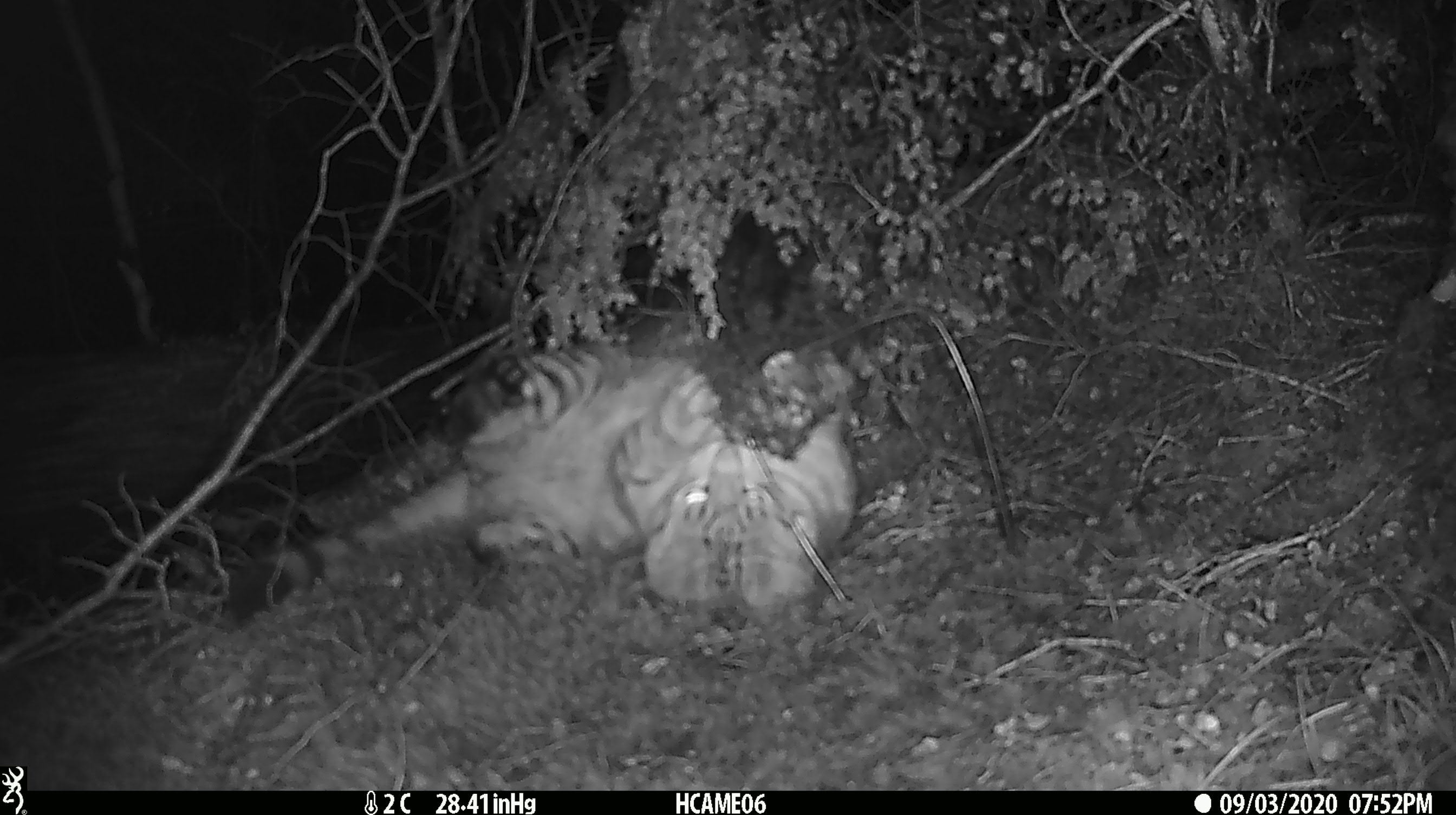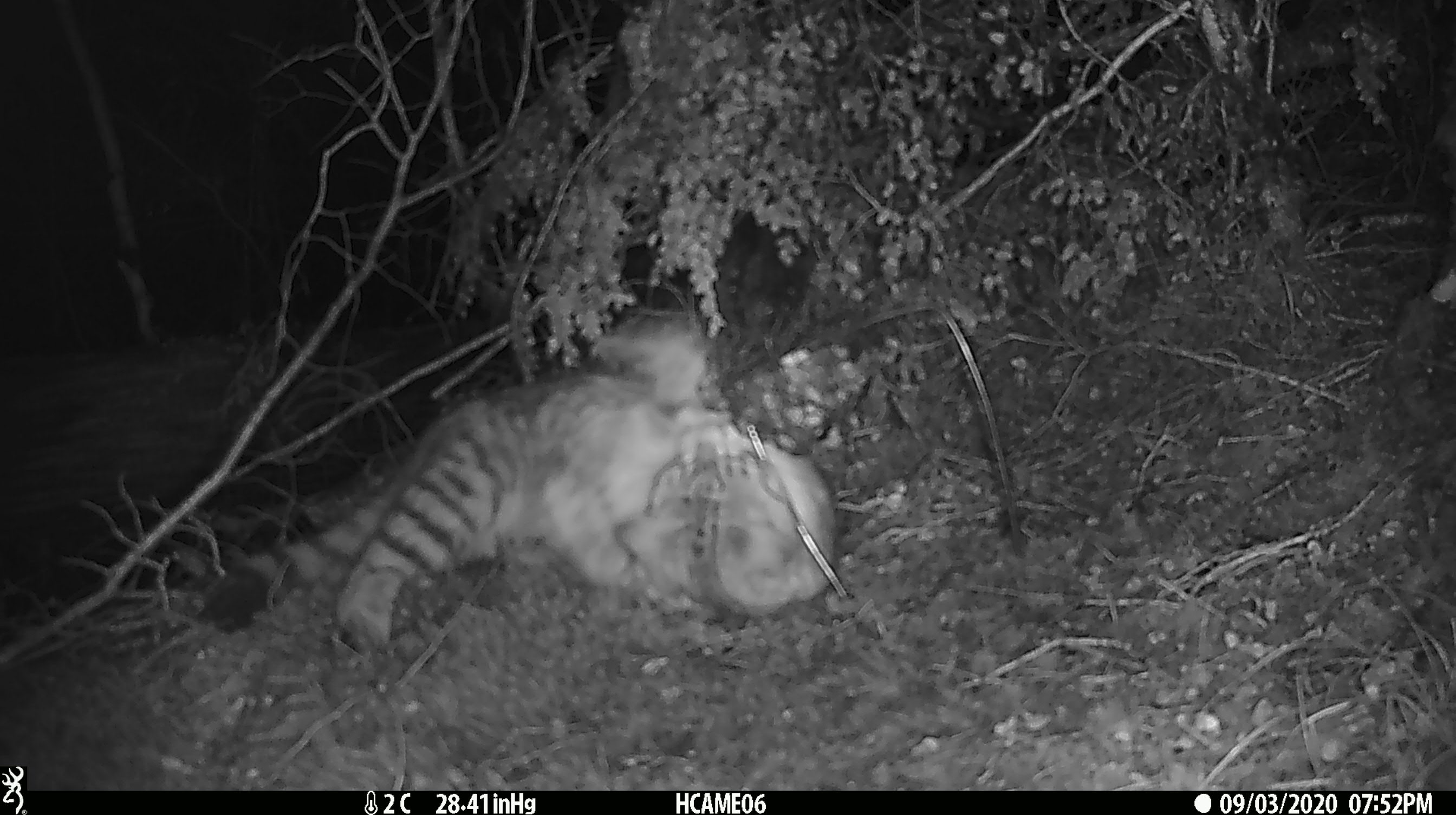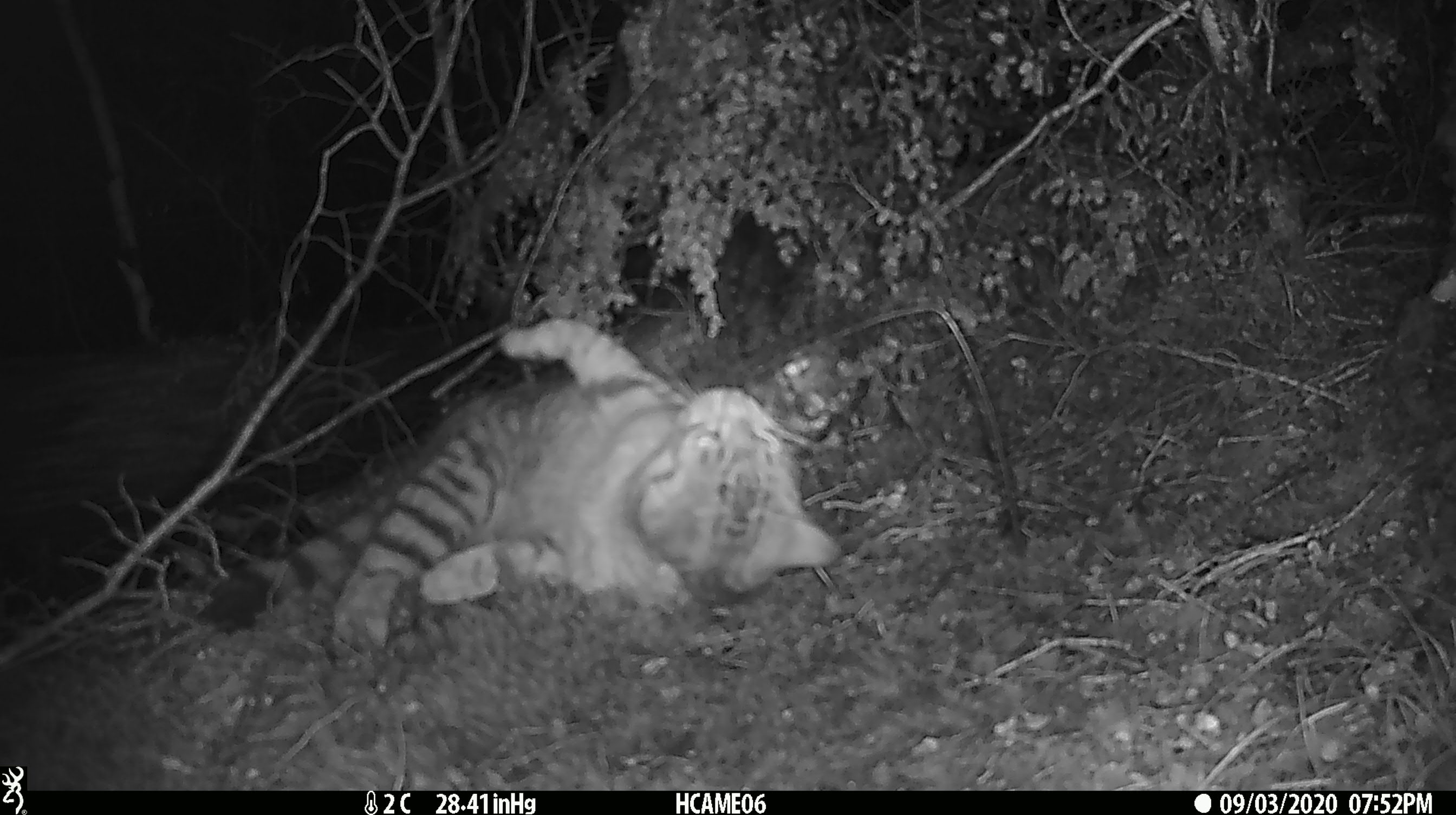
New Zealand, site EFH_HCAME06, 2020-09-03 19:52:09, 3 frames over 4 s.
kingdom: Animalia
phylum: Chordata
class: Mammalia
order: Carnivora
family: Felidae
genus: Felis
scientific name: Felis catus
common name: domestic cat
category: cat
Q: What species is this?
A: Cat (domestic cat) (Felis catus).